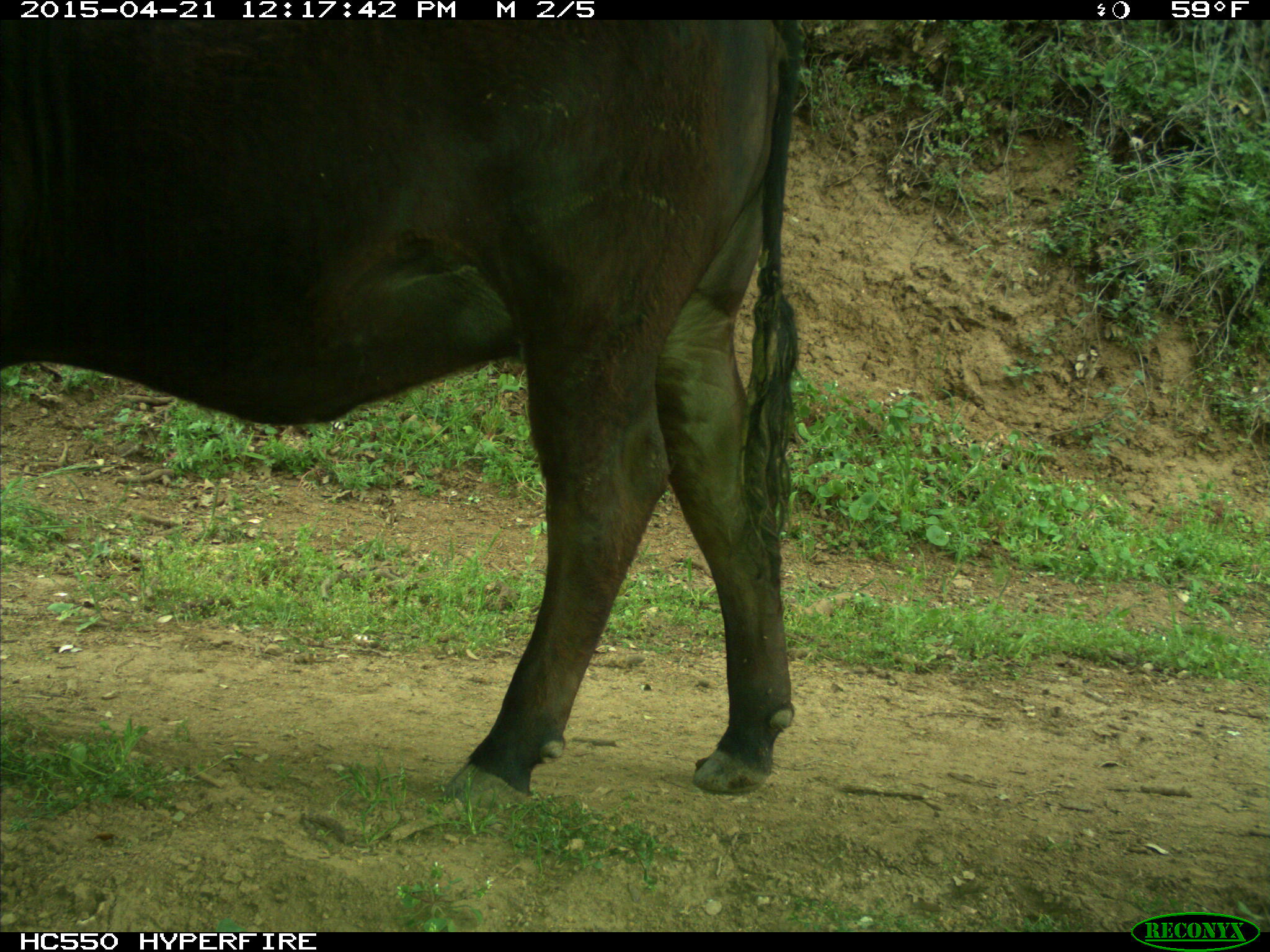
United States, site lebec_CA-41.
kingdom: Animalia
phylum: Chordata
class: Mammalia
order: Artiodactyla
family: Bovidae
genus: Bos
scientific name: Bos taurus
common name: domestic cow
Bos taurus (domestic cow).